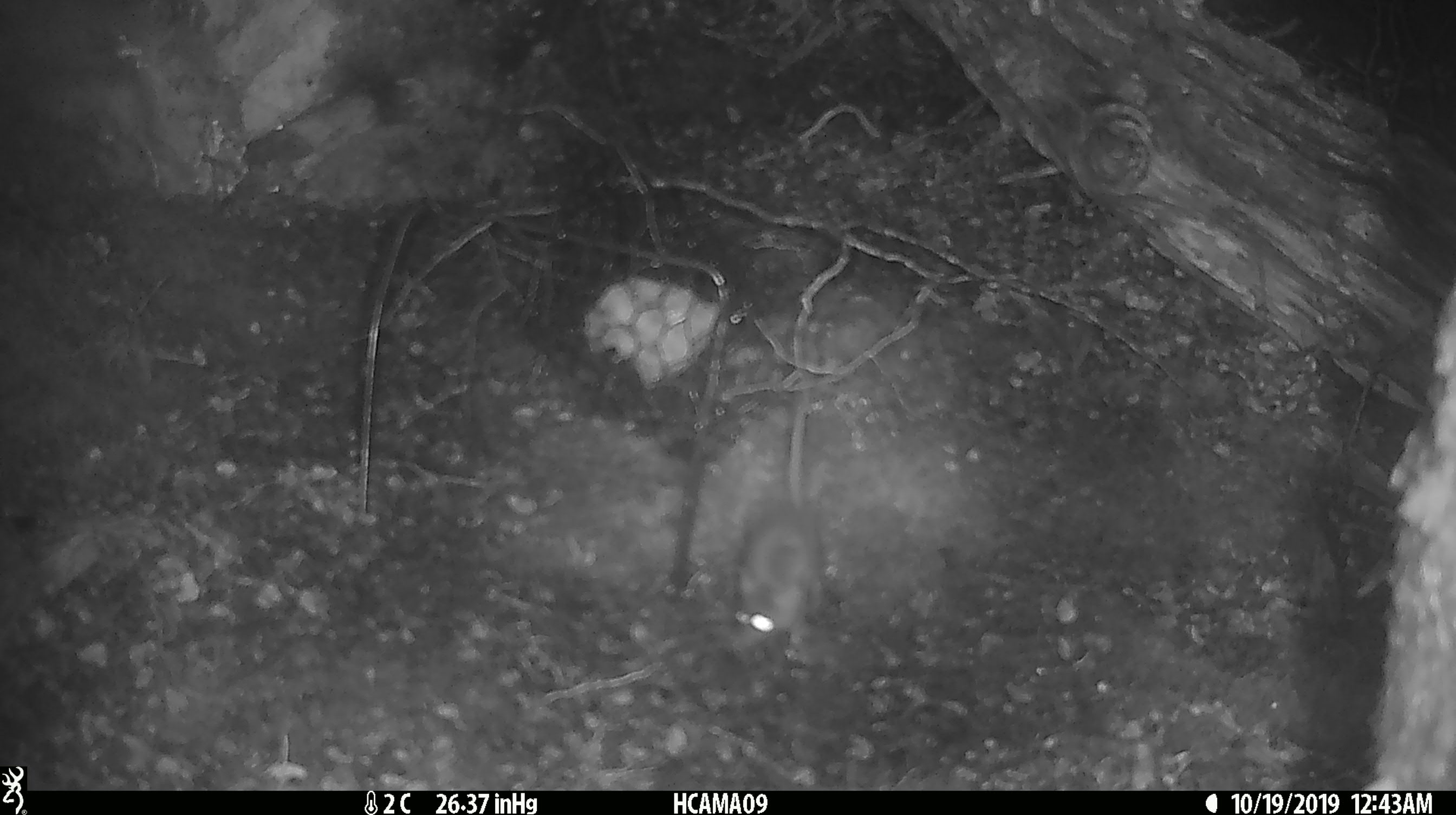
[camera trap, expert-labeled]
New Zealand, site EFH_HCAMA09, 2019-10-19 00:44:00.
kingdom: Animalia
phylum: Chordata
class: Mammalia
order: Rodentia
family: Muridae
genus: Mus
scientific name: Mus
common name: mouse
Mouse (Mus).